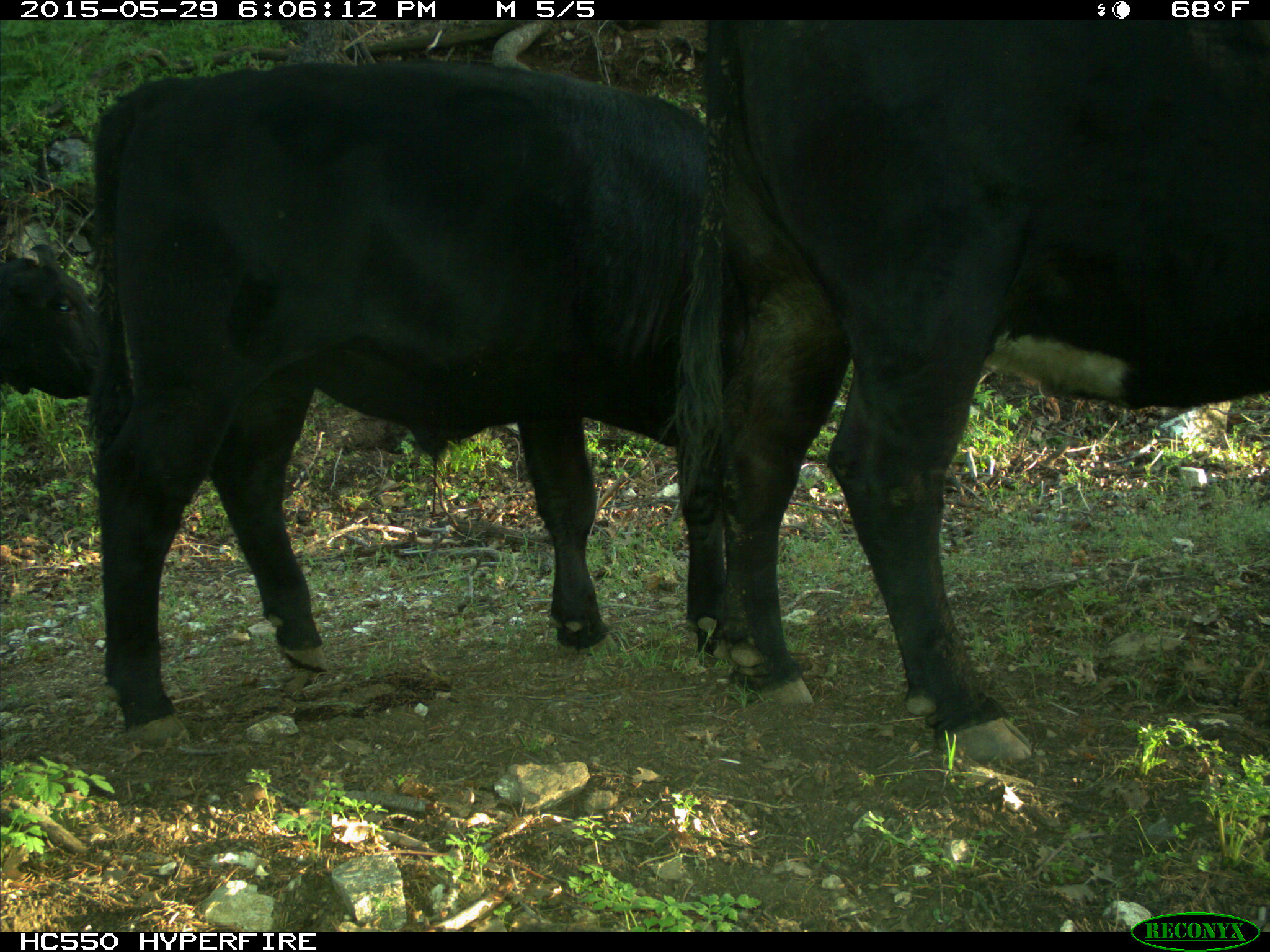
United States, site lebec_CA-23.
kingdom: Animalia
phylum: Chordata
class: Mammalia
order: Artiodactyla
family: Bovidae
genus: Bos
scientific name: Bos taurus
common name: domestic cow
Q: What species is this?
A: Bos taurus (domestic cow).